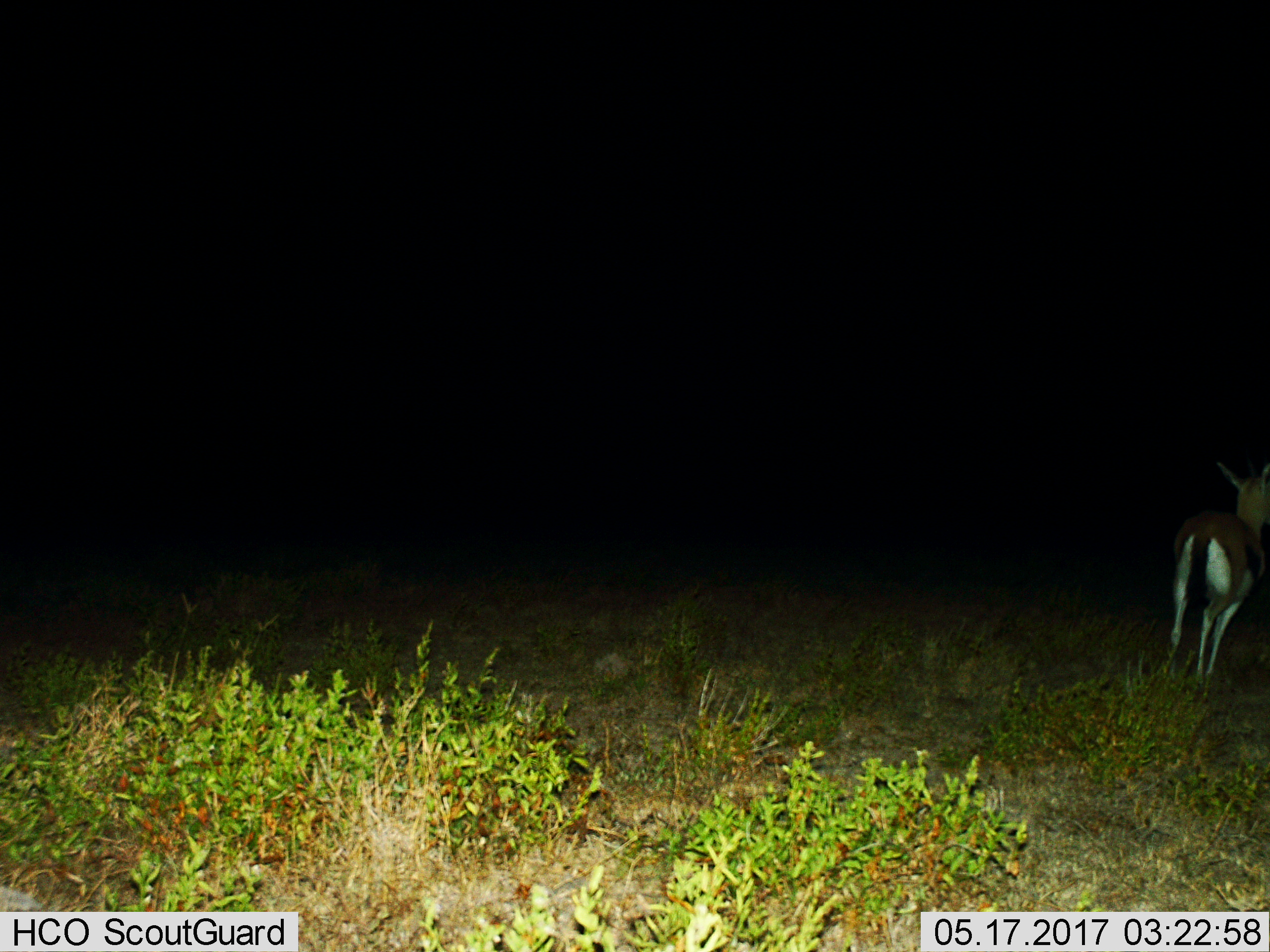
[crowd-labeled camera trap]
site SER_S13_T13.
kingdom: Animalia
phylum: Chordata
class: Mammalia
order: Artiodactyla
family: Bovidae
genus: Eudorcas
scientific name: Eudorcas thomsonii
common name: thomson's gazelle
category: gazellethomsons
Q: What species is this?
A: Gazellethomsons (thomson's gazelle) (Eudorcas thomsonii).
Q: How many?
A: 1.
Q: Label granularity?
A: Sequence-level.